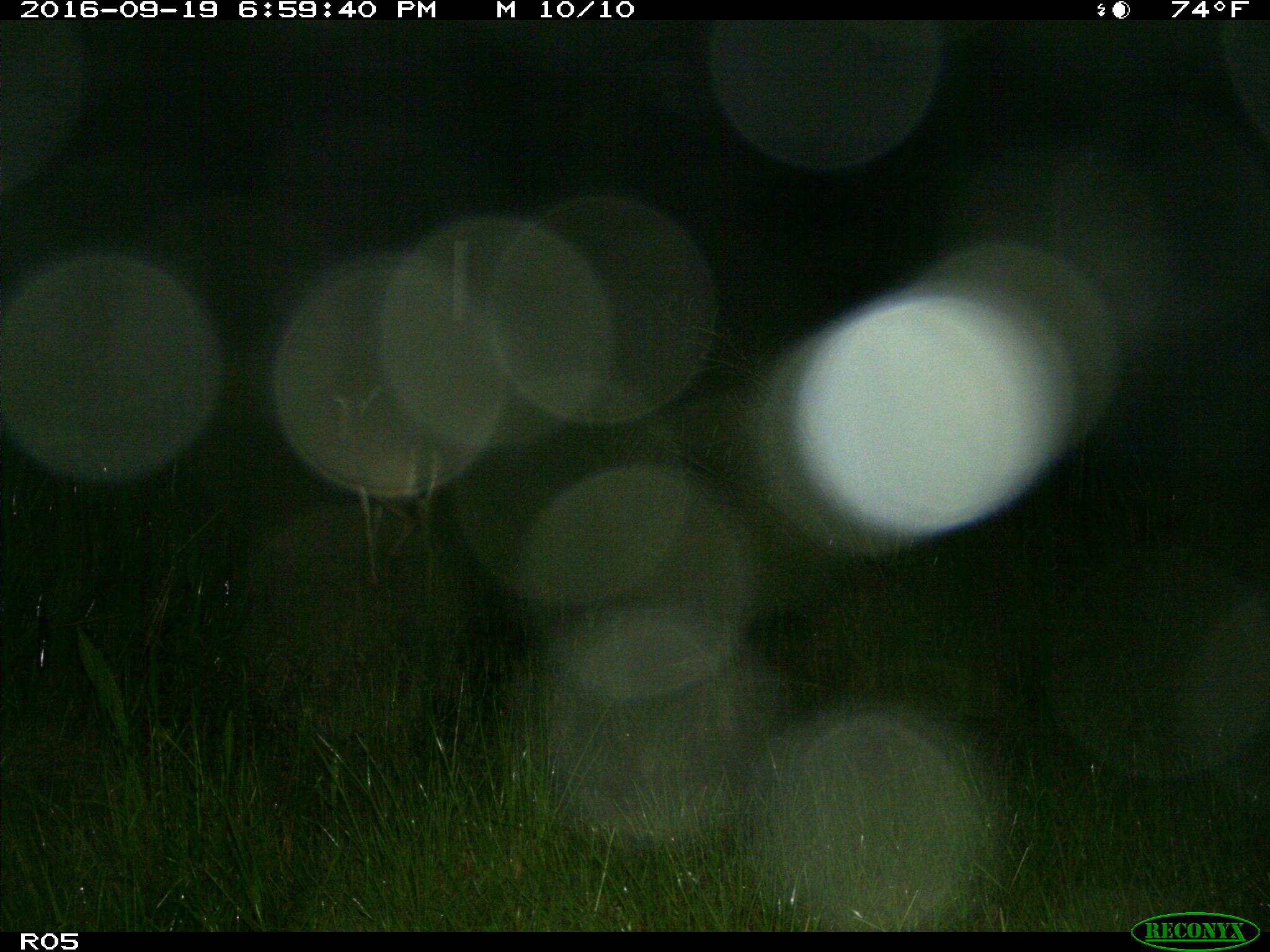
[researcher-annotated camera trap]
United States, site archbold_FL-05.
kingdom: Animalia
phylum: Chordata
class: Mammalia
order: Artiodactyla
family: Cervidae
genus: Odocoileus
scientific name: Odocoileus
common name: deer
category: unidentified deer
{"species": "unidentified deer (deer) (Odocoileus)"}